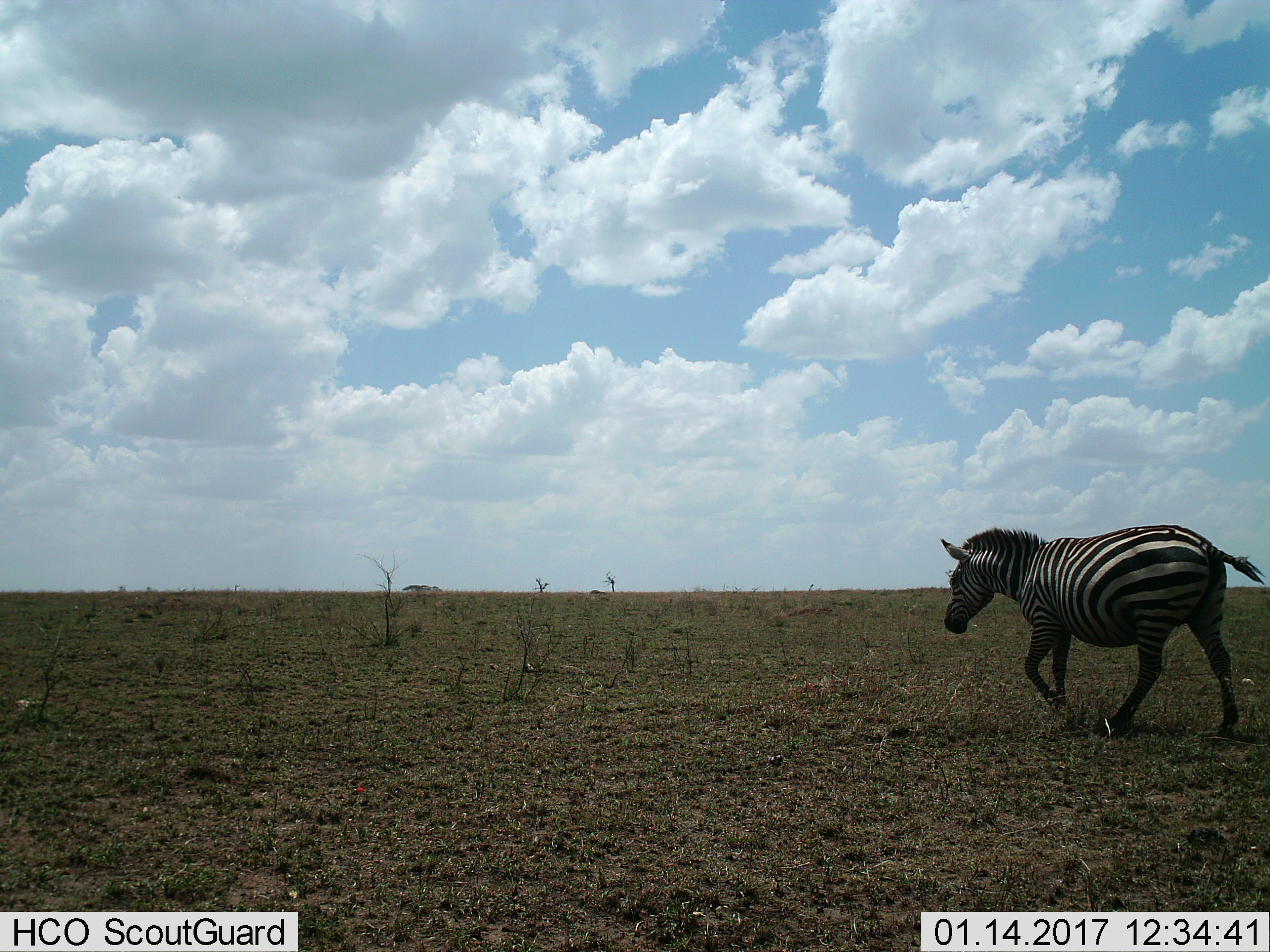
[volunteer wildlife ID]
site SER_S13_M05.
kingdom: Animalia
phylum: Chordata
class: Mammalia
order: Perissodactyla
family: Equidae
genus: Equus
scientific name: Equus quagga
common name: plains zebra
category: zebraplains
Zebraplains (plains zebra) (Equus quagga), count 1. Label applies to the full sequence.